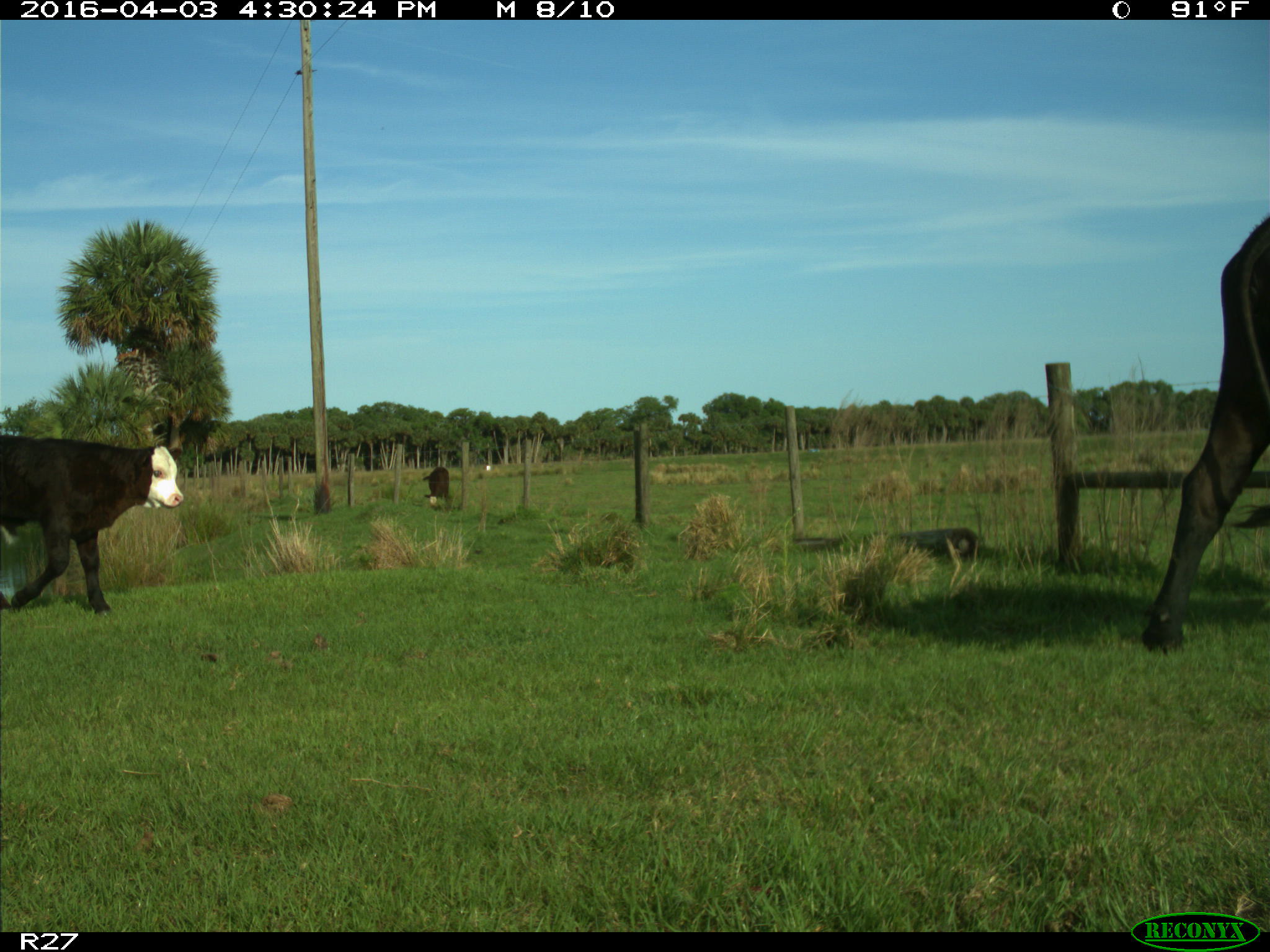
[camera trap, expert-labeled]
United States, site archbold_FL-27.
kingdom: Animalia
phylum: Chordata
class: Mammalia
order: Artiodactyla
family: Bovidae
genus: Bos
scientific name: Bos taurus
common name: domestic cow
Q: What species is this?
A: Bos taurus (domestic cow).